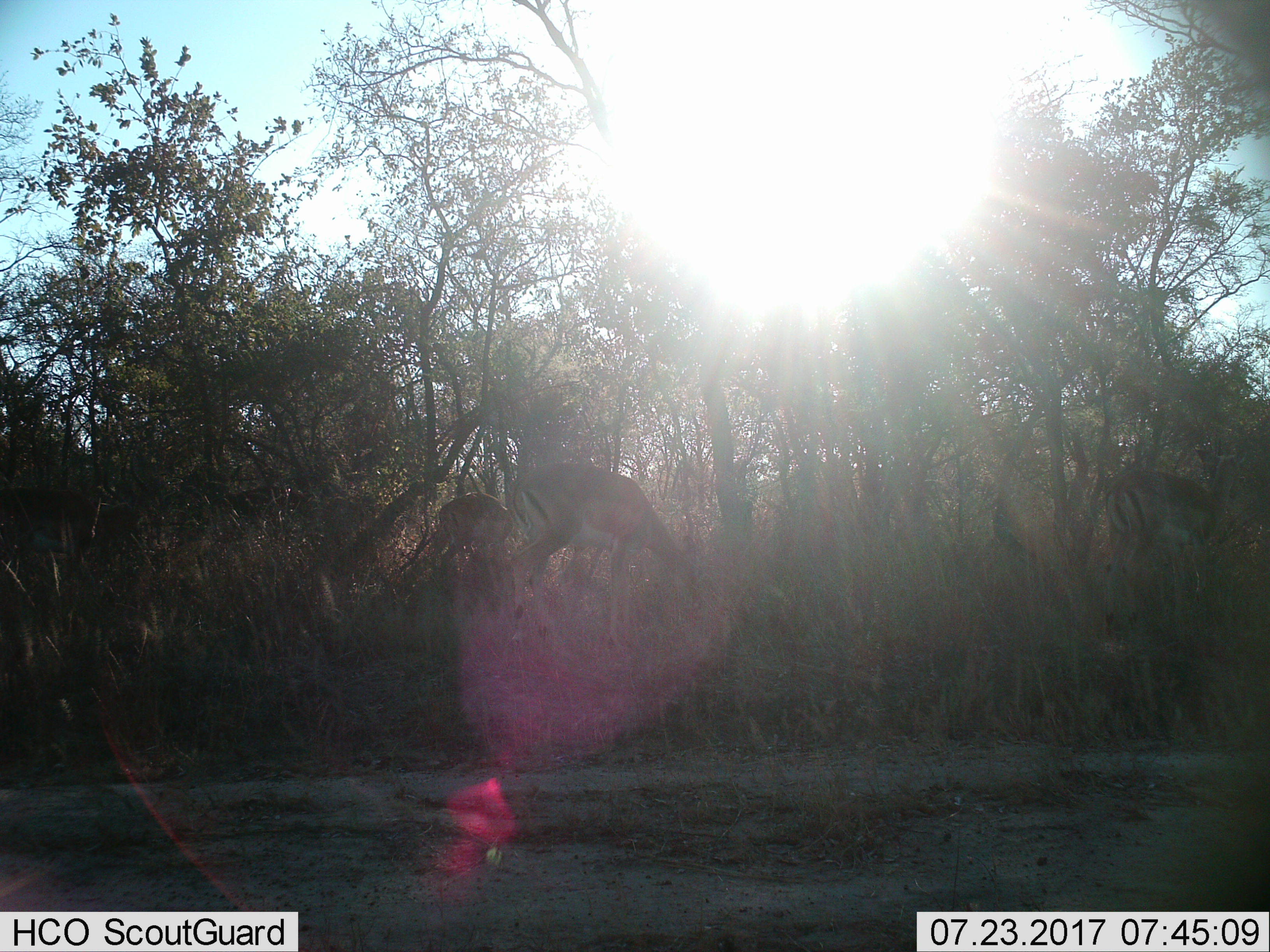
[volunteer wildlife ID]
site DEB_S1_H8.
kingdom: Animalia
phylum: Chordata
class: Mammalia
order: Artiodactyla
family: Bovidae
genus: Aepyceros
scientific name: Aepyceros melampus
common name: impala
Impala (Aepyceros melampus), count 3. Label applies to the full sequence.